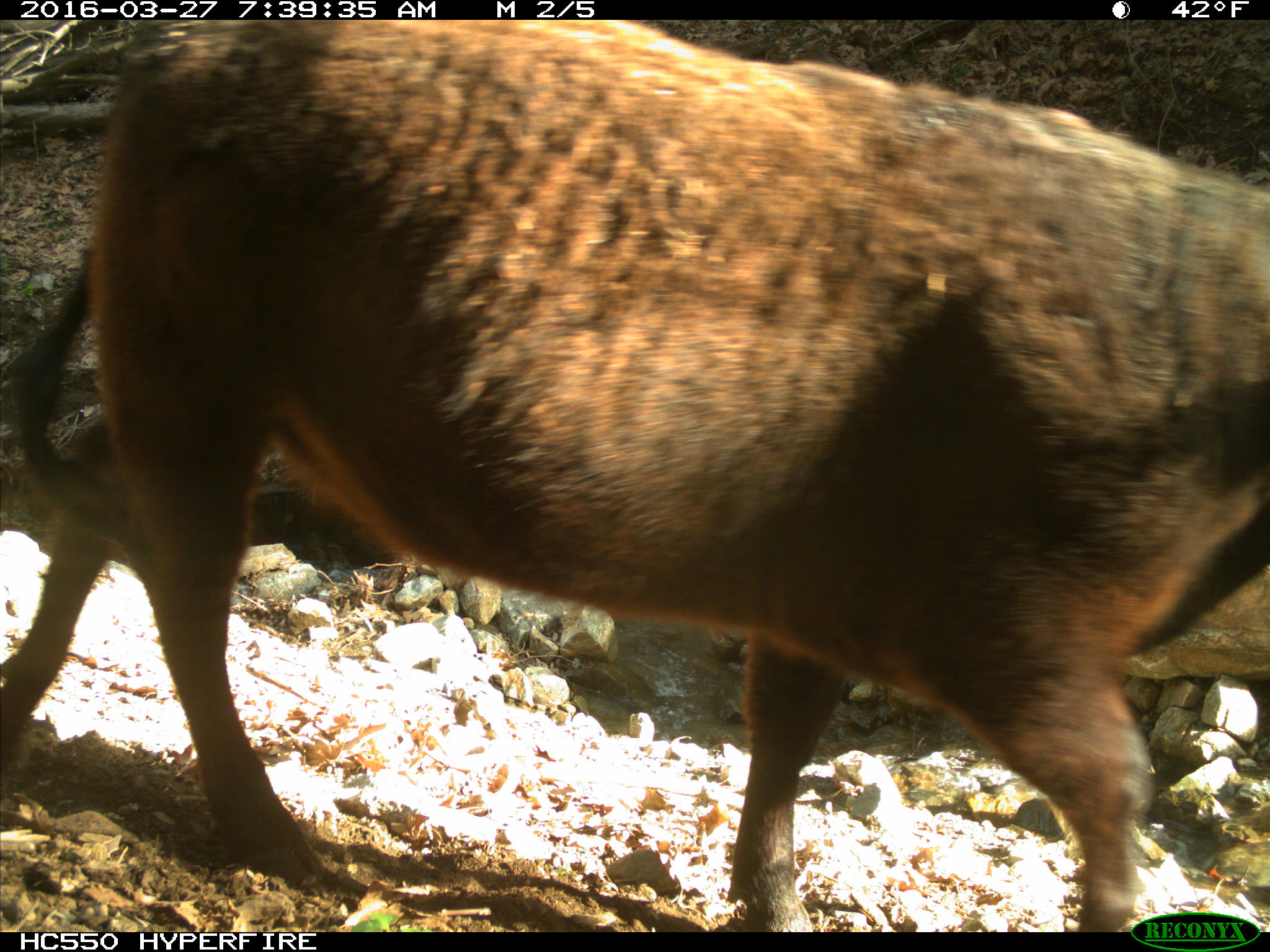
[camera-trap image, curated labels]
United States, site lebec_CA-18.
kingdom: Animalia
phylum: Chordata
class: Mammalia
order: Artiodactyla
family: Bovidae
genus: Bos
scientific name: Bos taurus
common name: domestic cow